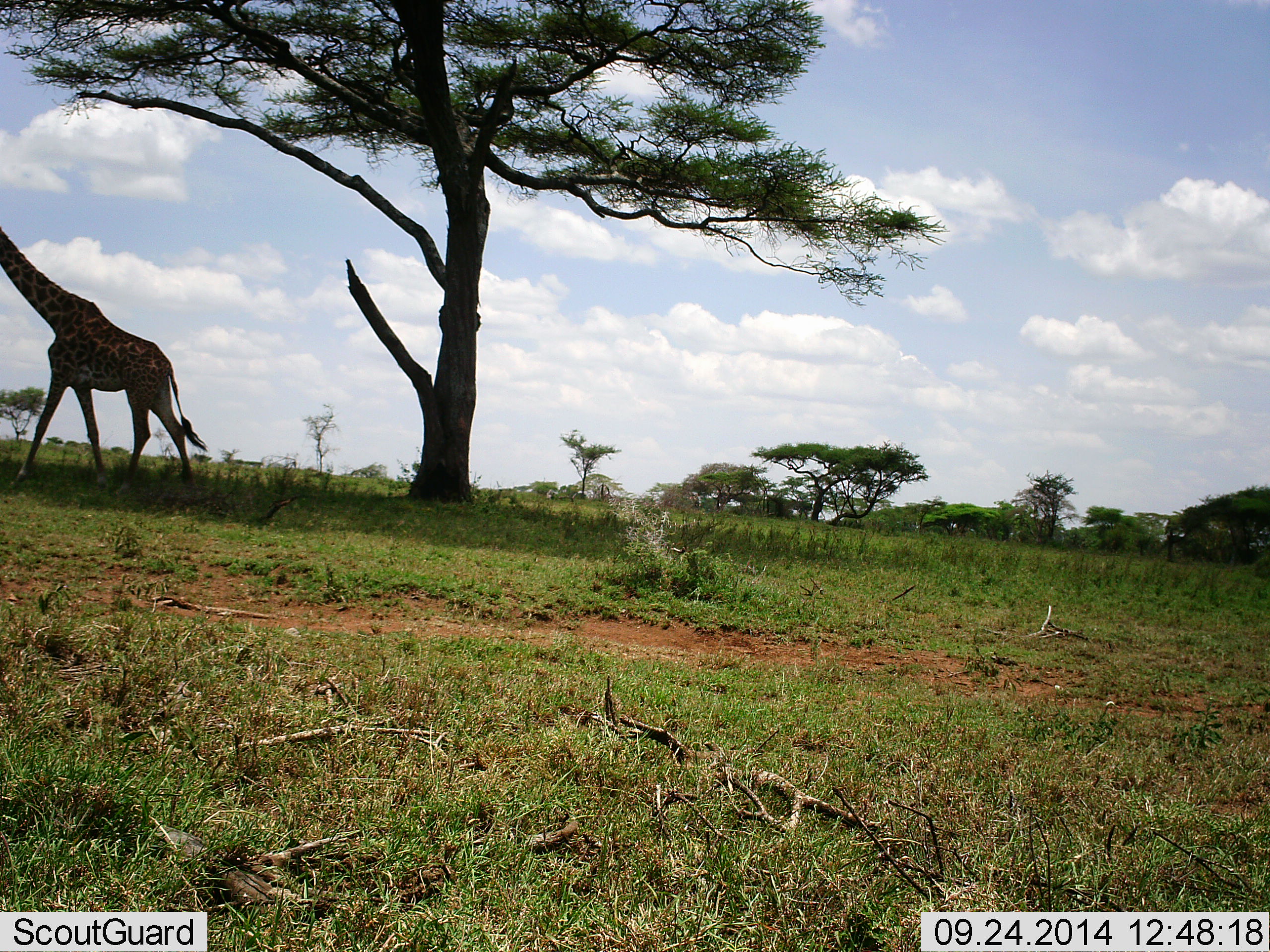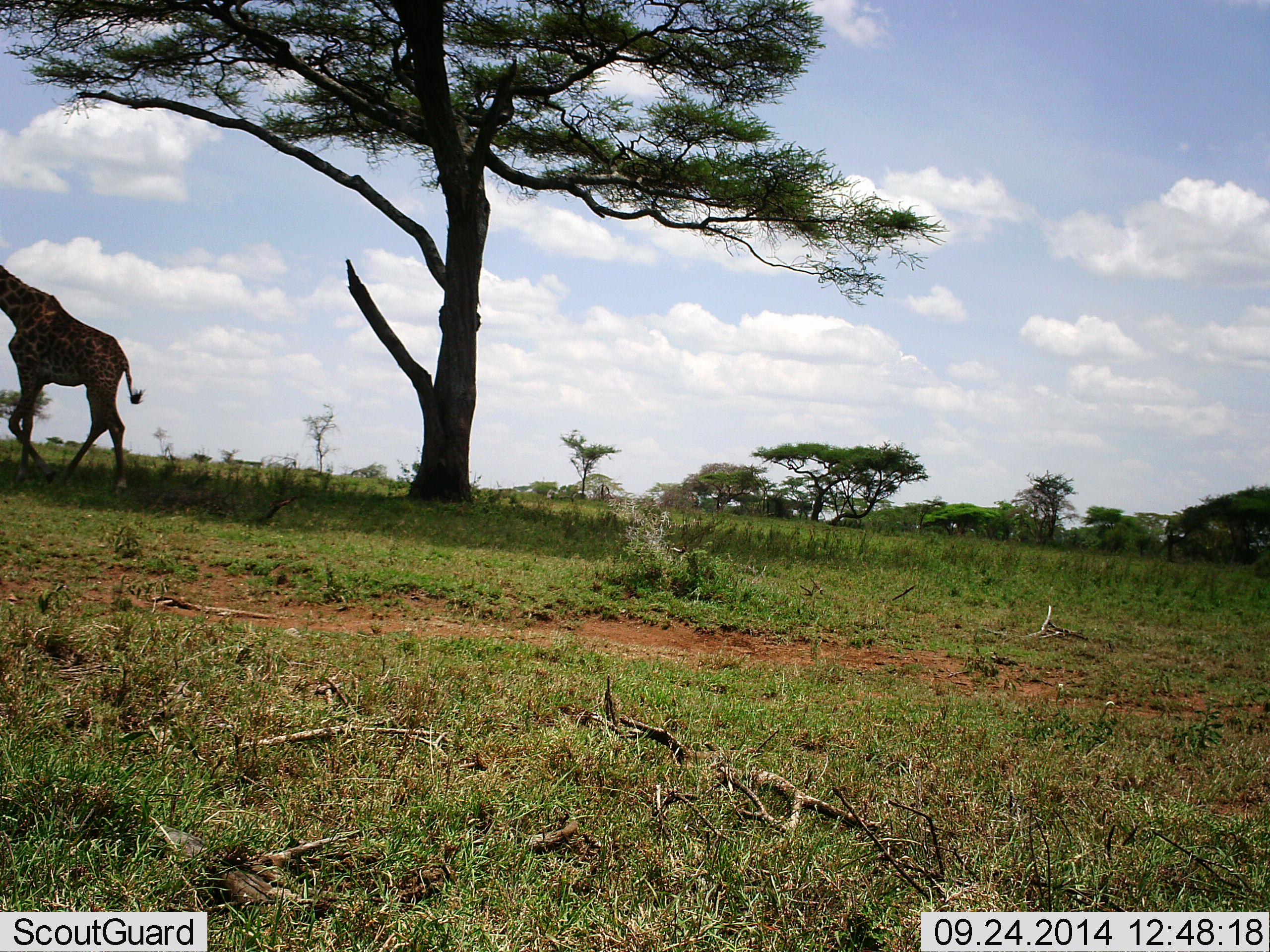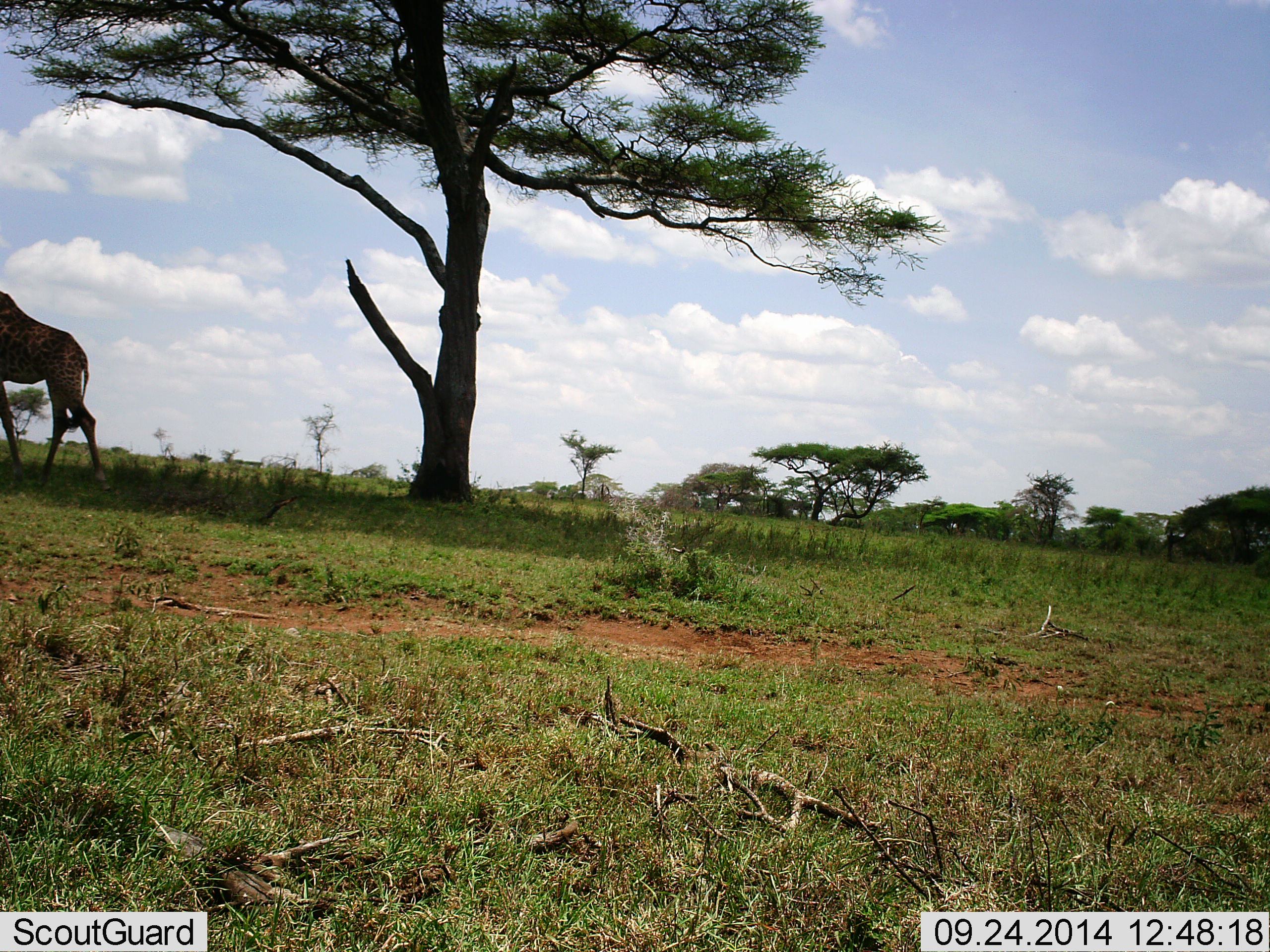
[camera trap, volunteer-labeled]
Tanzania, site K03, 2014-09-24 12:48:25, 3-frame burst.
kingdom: Animalia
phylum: Chordata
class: Mammalia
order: Artiodactyla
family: Giraffidae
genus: Giraffa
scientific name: Giraffa camelopardalis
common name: giraffe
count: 1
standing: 0%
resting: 0%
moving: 100%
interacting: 0%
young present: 0%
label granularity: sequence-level